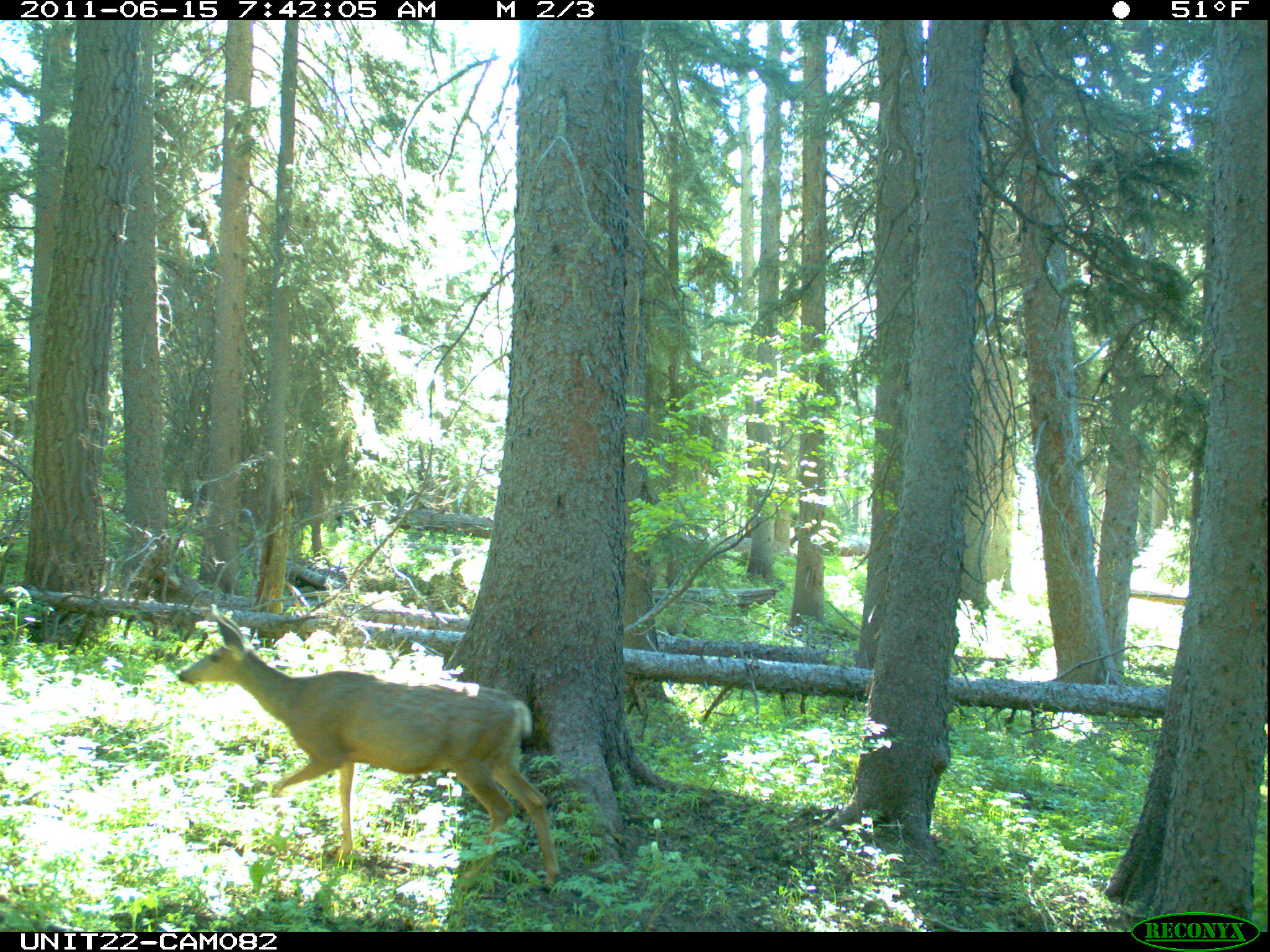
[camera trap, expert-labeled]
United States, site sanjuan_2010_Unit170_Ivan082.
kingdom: Animalia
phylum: Chordata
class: Mammalia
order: Artiodactyla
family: Cervidae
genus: Odocoileus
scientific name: Odocoileus hemionus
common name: mule deer